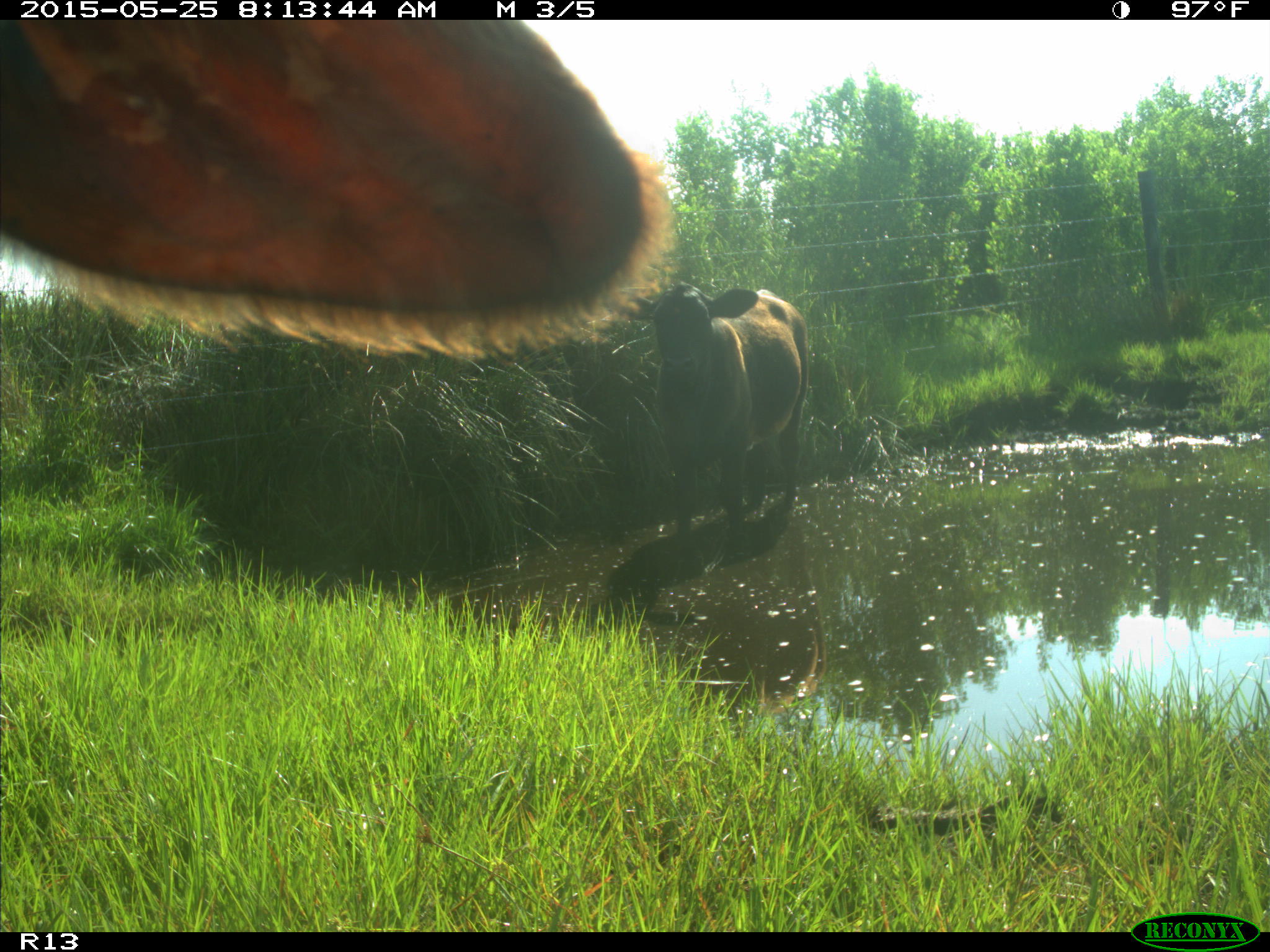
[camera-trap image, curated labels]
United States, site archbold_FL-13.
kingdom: Animalia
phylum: Chordata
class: Mammalia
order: Artiodactyla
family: Bovidae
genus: Bos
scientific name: Bos taurus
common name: domestic cow